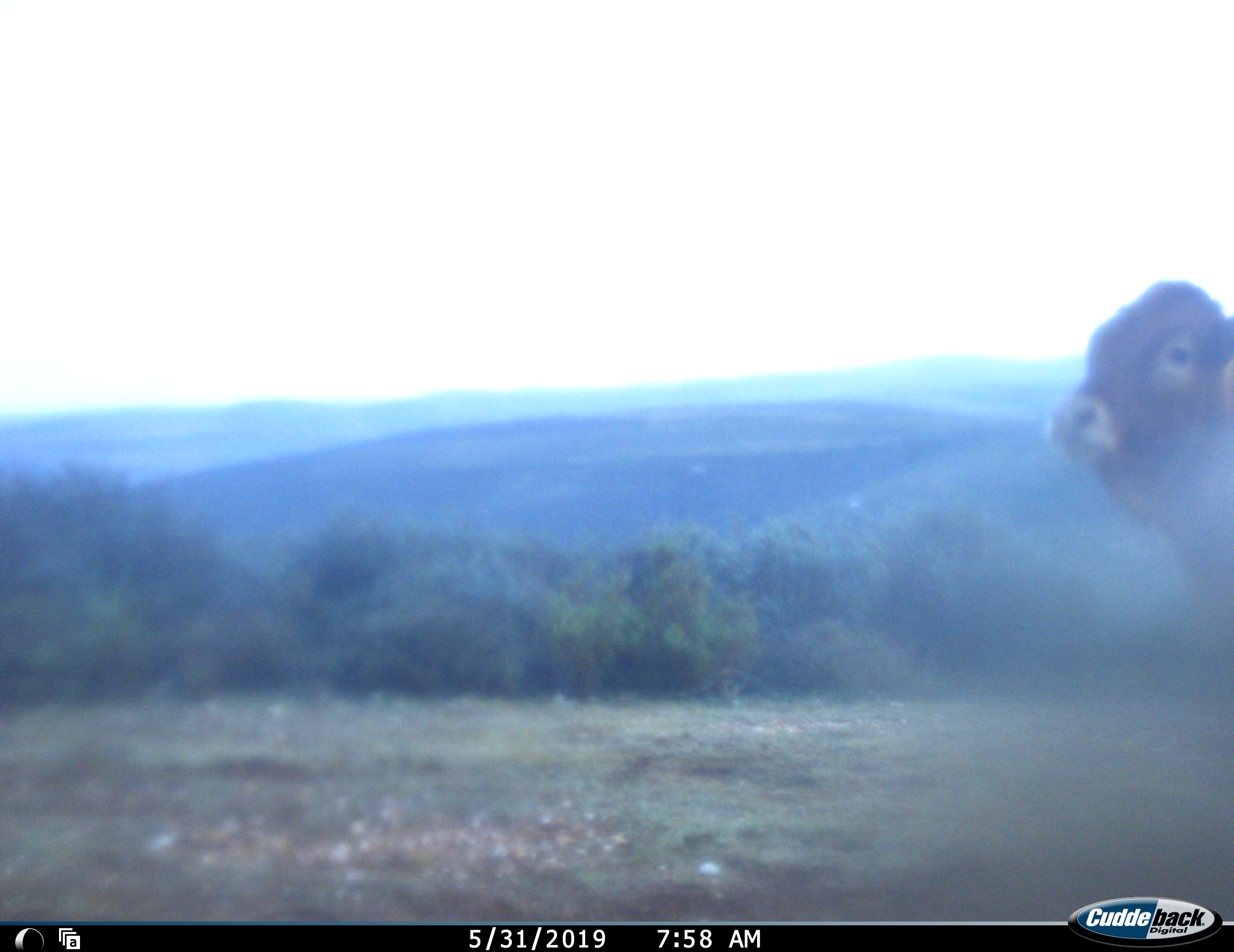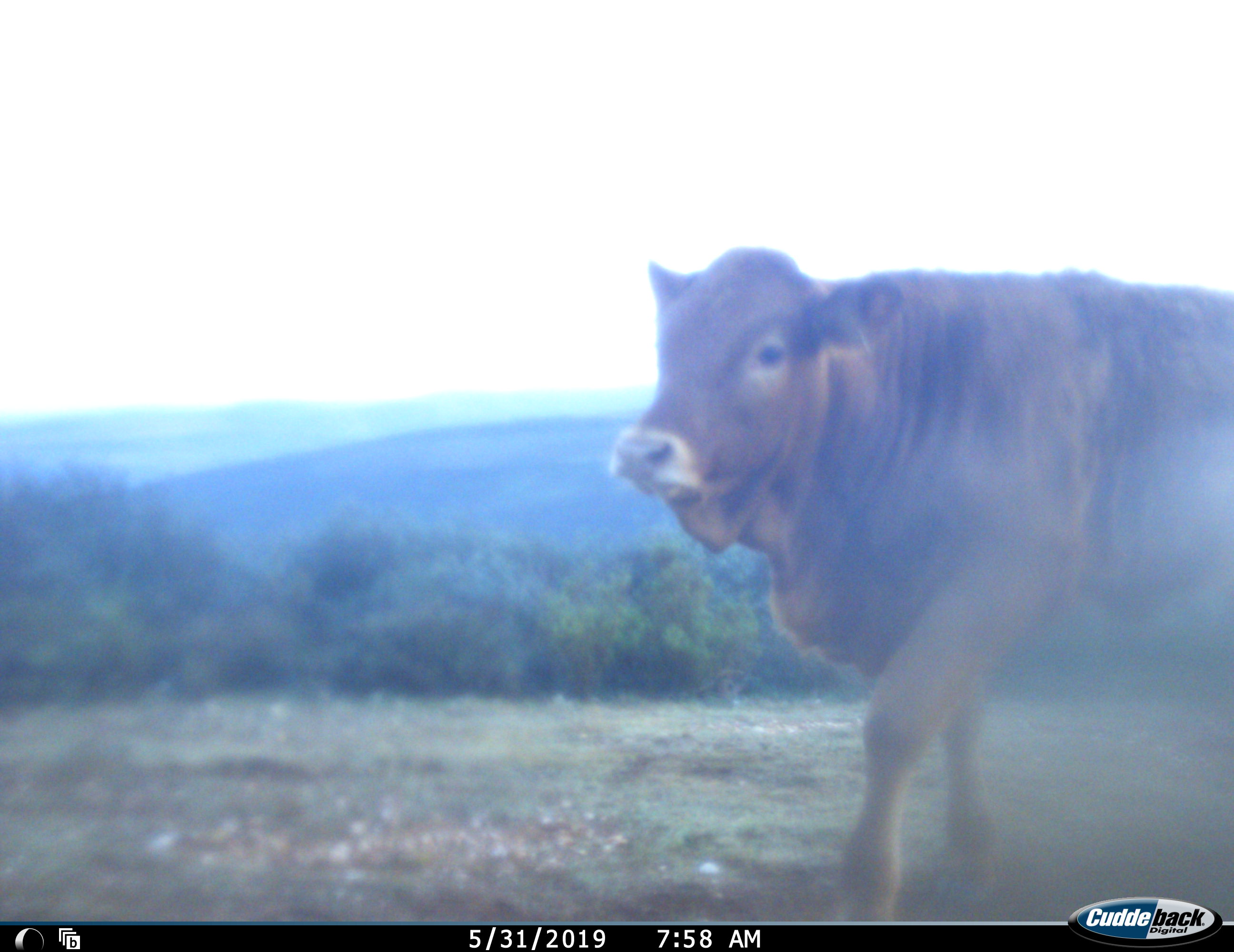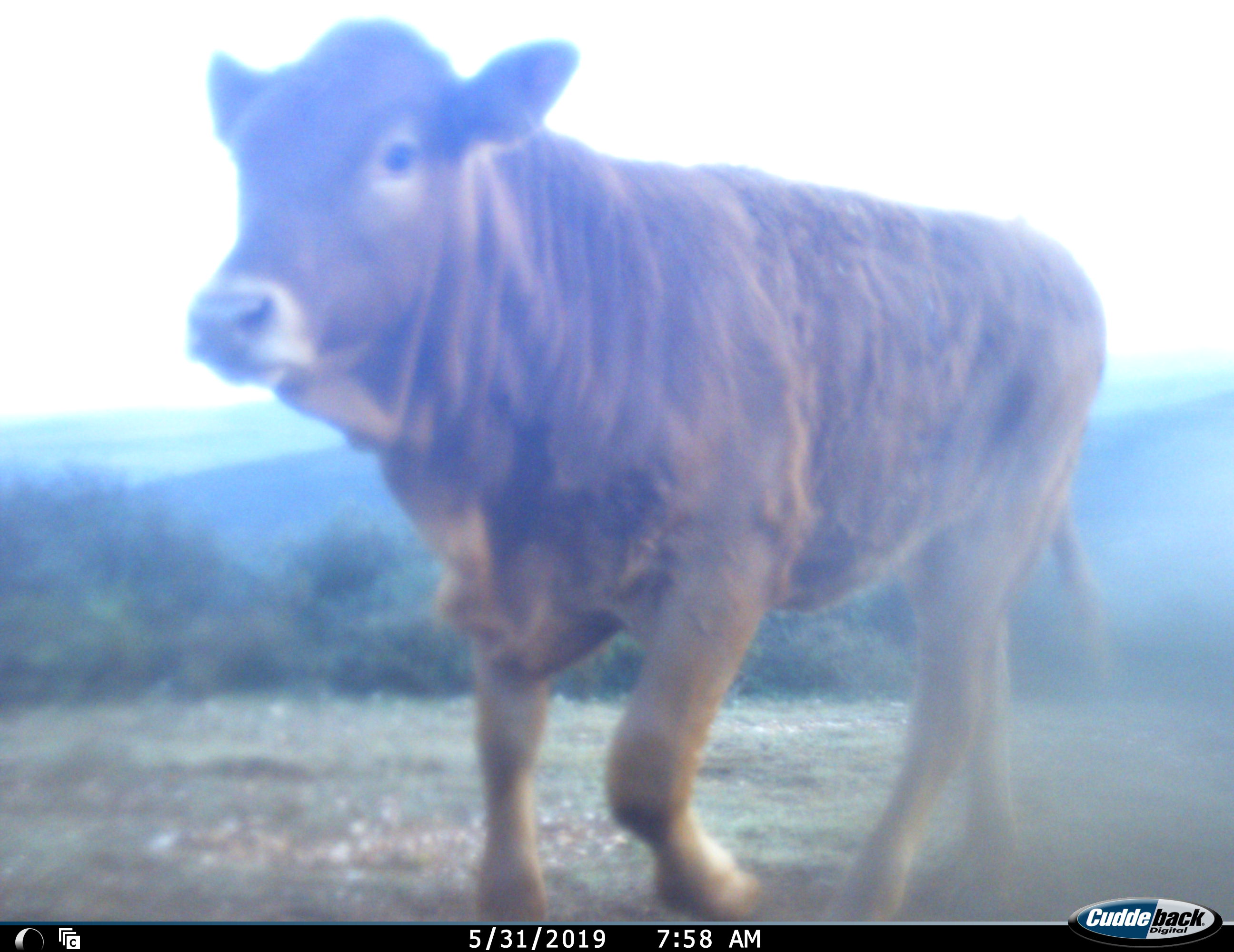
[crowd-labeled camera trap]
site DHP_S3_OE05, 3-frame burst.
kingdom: Animalia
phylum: Chordata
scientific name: Vertebrata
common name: domestic animal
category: domesticanimal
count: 1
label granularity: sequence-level